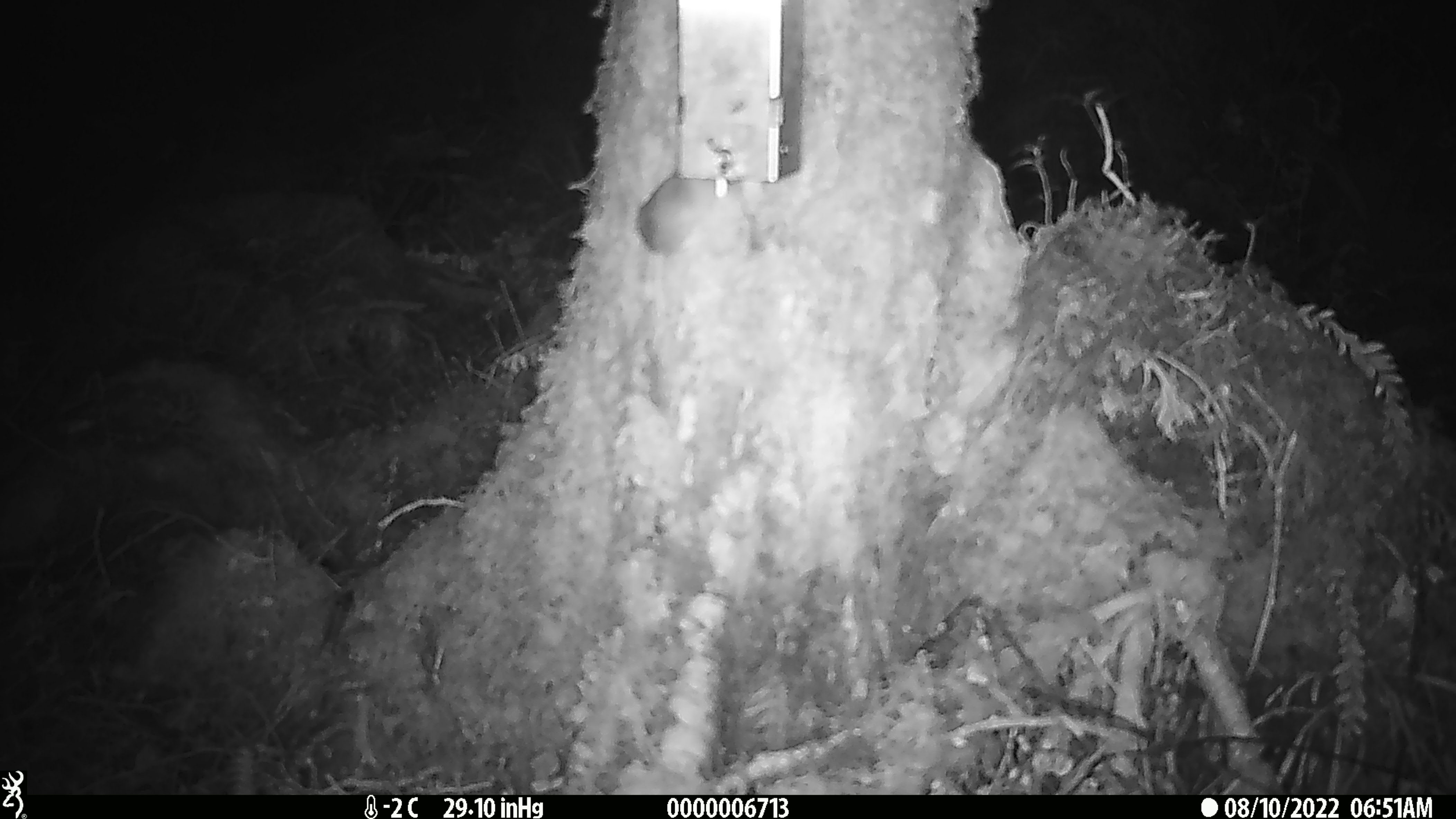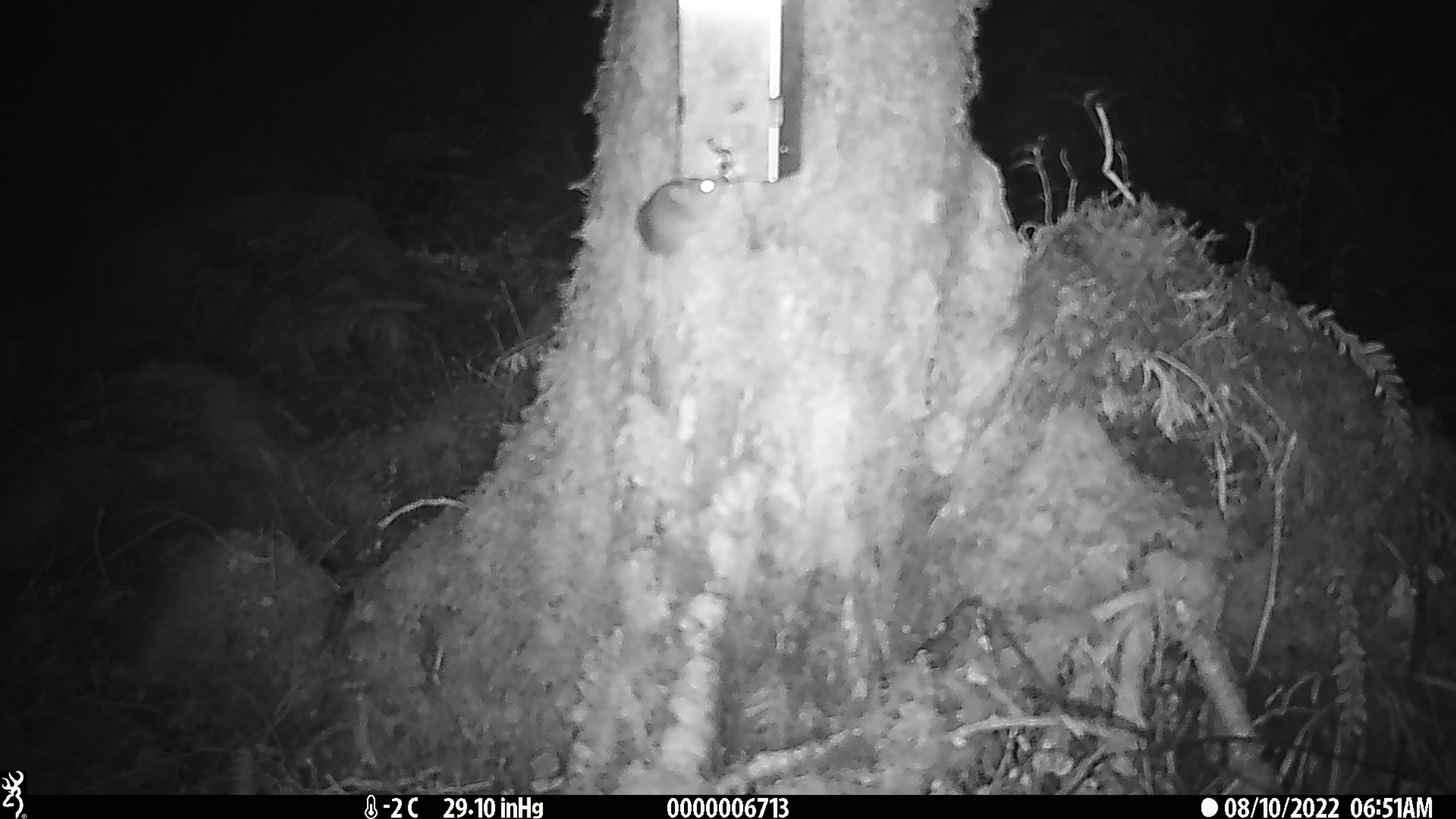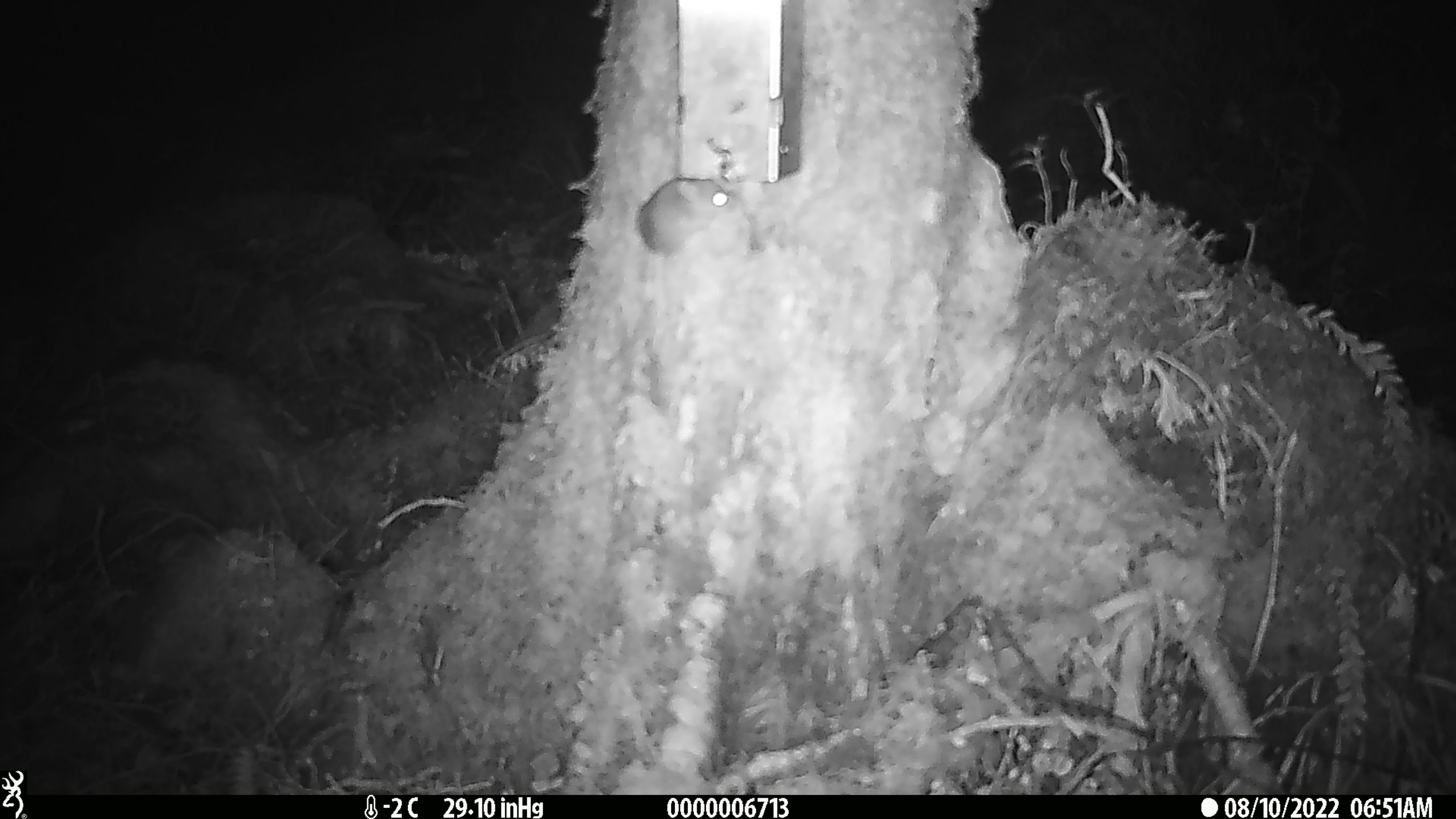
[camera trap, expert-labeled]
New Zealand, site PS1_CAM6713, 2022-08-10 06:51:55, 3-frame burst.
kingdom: Animalia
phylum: Chordata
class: Mammalia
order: Rodentia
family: Muridae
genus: Mus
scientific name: Mus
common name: mouse